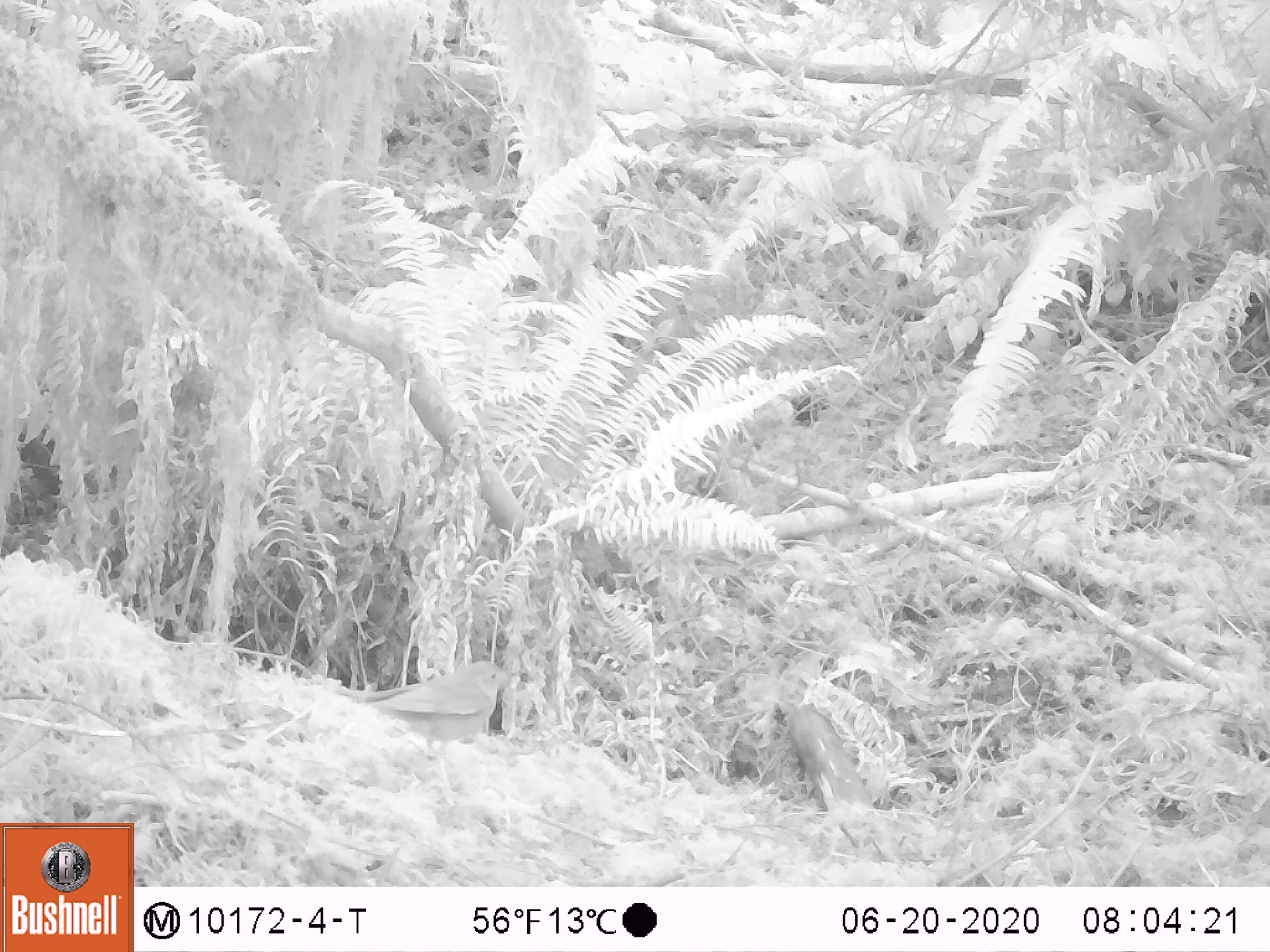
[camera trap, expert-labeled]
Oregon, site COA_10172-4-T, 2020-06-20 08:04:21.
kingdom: Animalia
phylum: Chordata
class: Aves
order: Passeriformes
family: Turdidae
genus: Catharus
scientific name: Catharus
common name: brown thrushes and nightingale-thrushes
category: catharus species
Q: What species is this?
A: Catharus species (brown thrushes and nightingale-thrushes) (Catharus).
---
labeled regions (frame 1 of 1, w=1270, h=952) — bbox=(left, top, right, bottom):
catharus species: bbox=(315, 651, 538, 818)